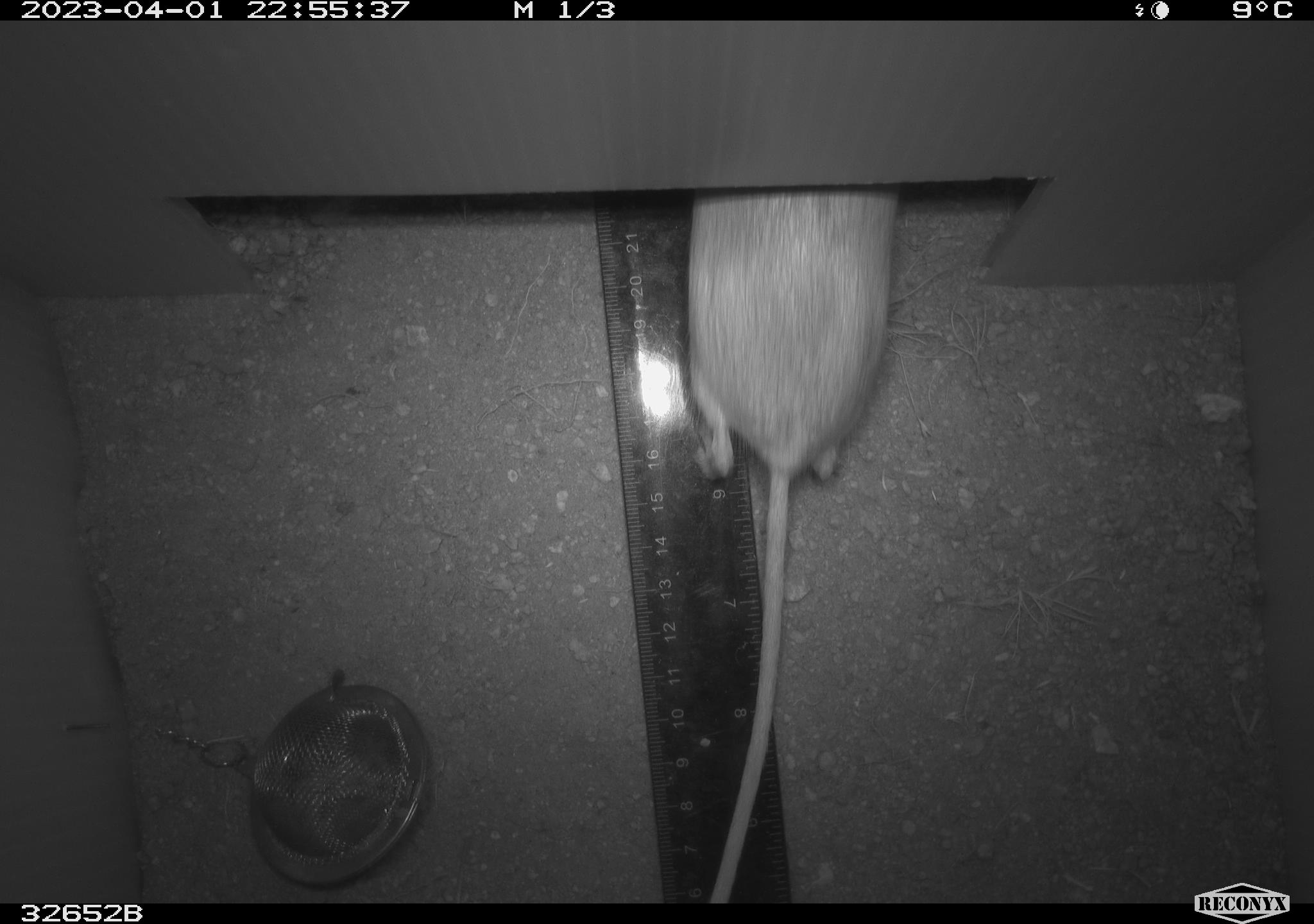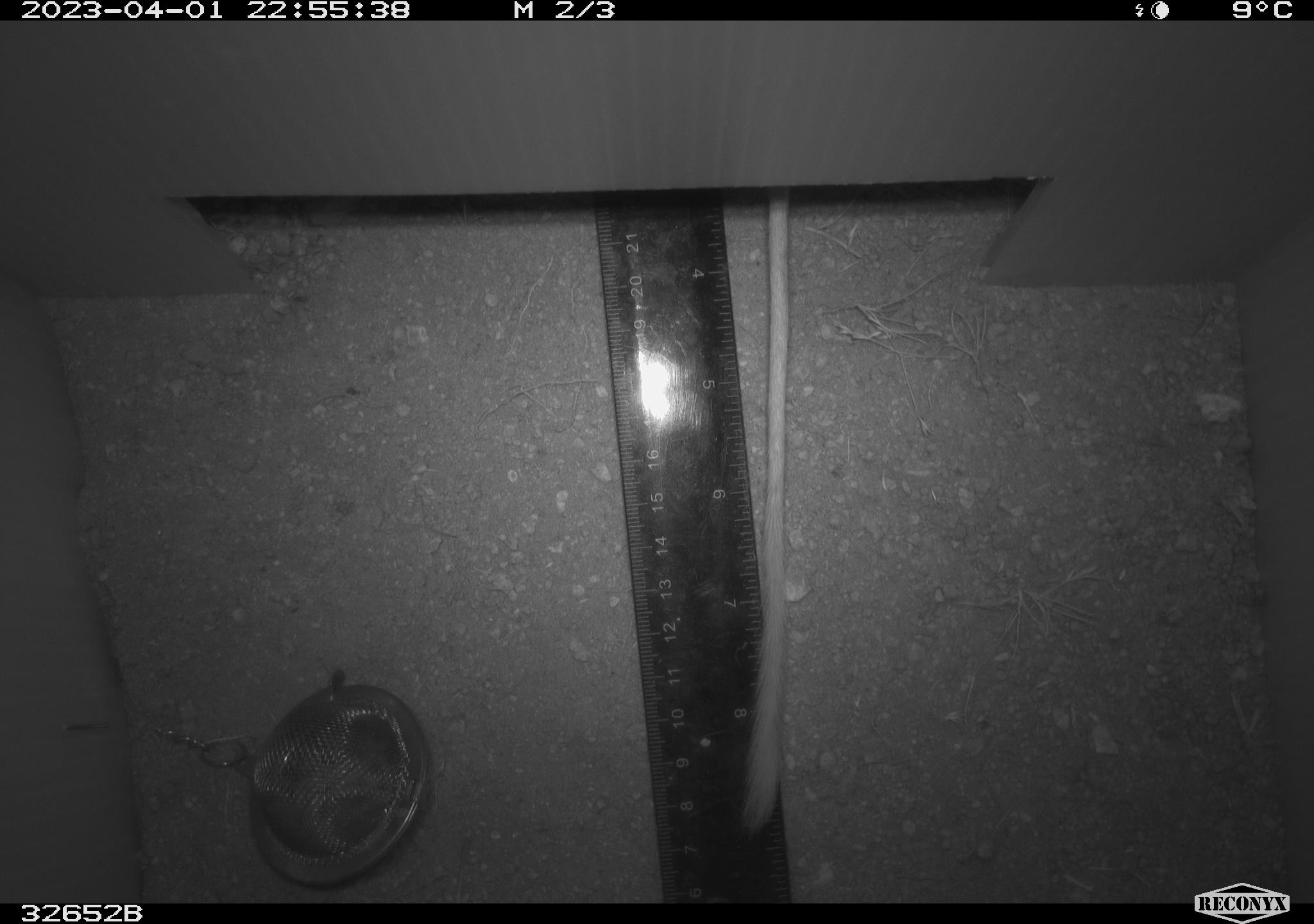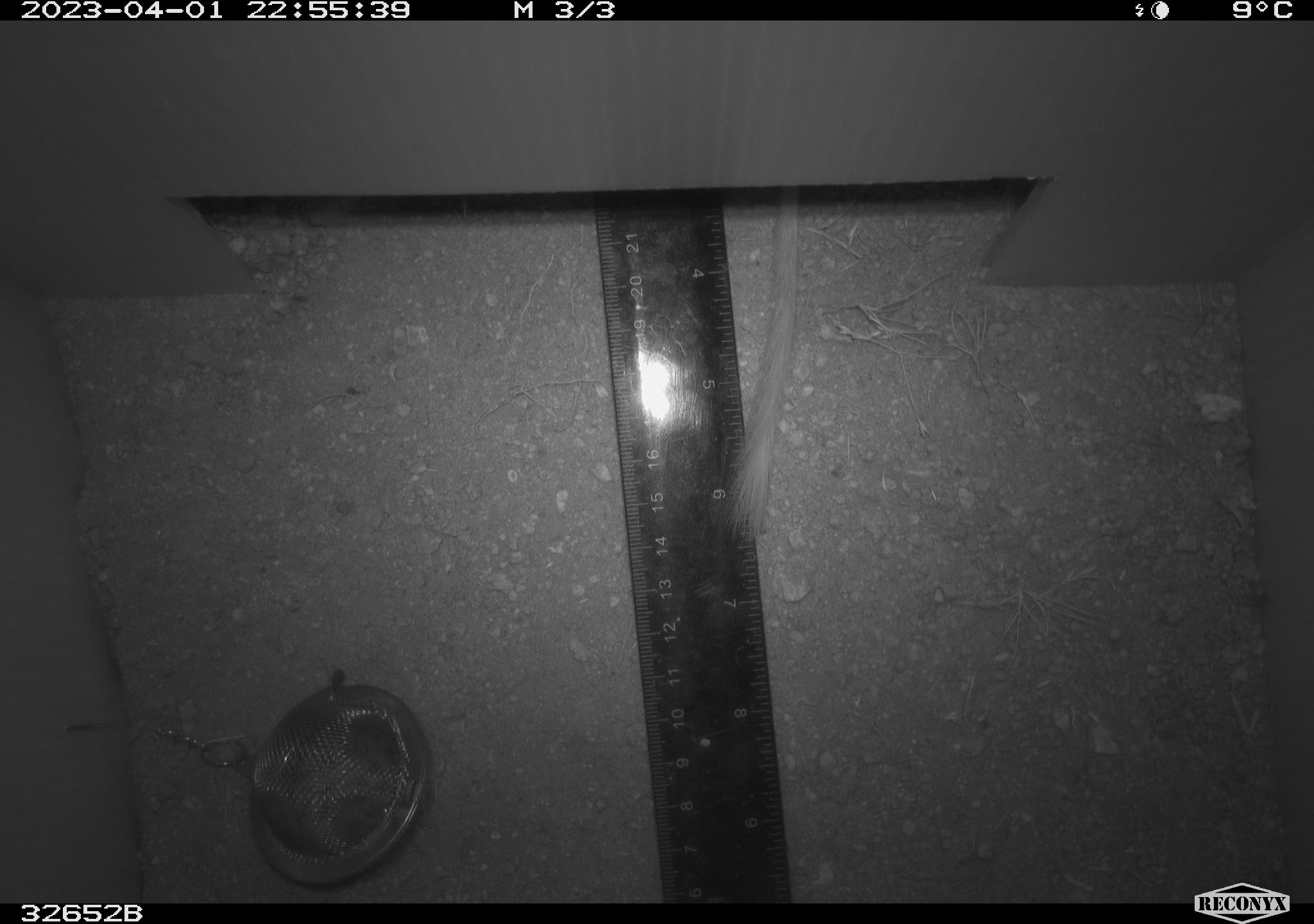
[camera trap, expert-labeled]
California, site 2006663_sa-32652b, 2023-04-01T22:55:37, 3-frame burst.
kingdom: Animalia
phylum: Chordata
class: Mammalia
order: Rodentia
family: Heteromyidae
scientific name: Heteromyidae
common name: kangaroo rats and pocket mice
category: heteromyidae family